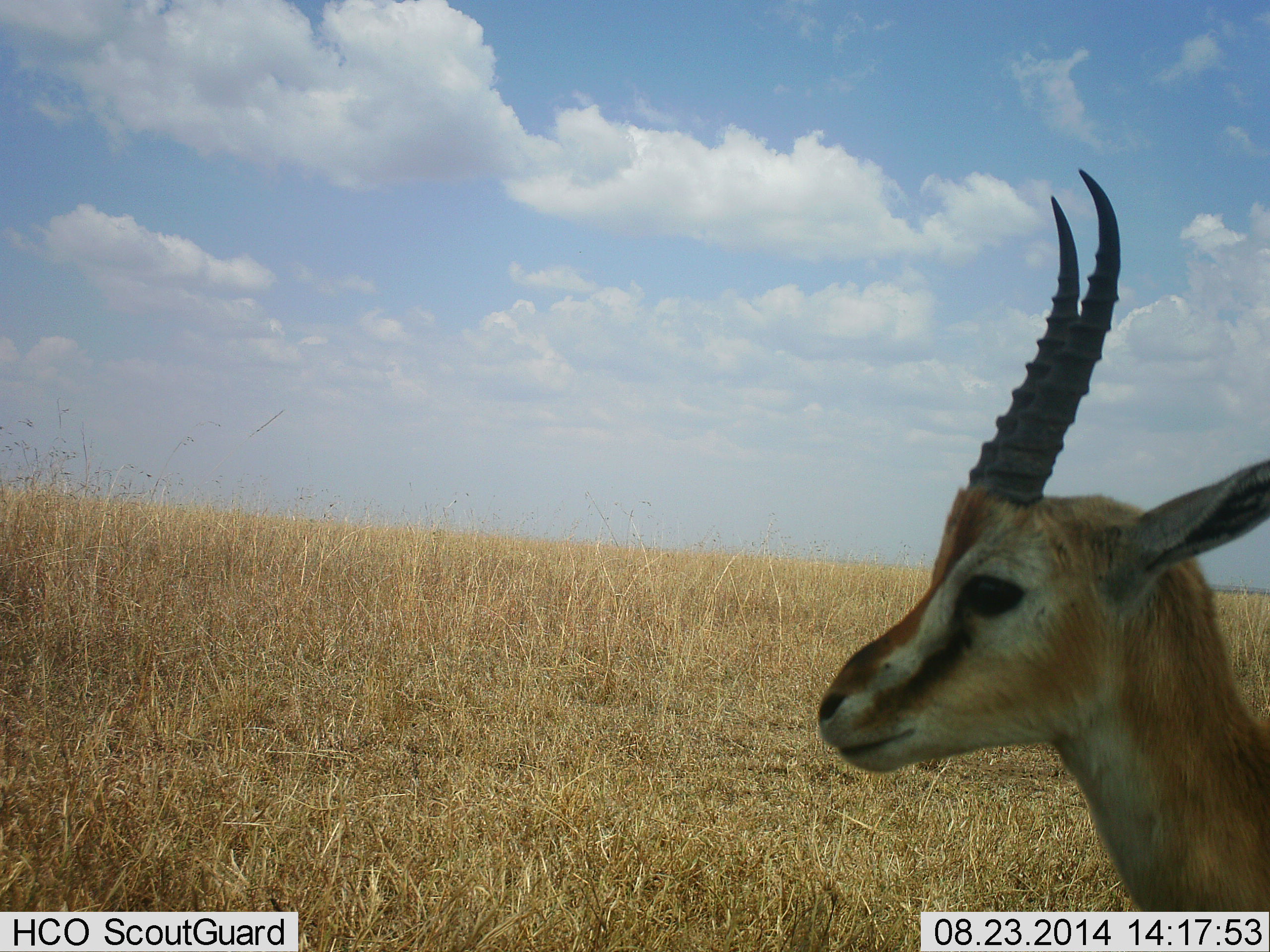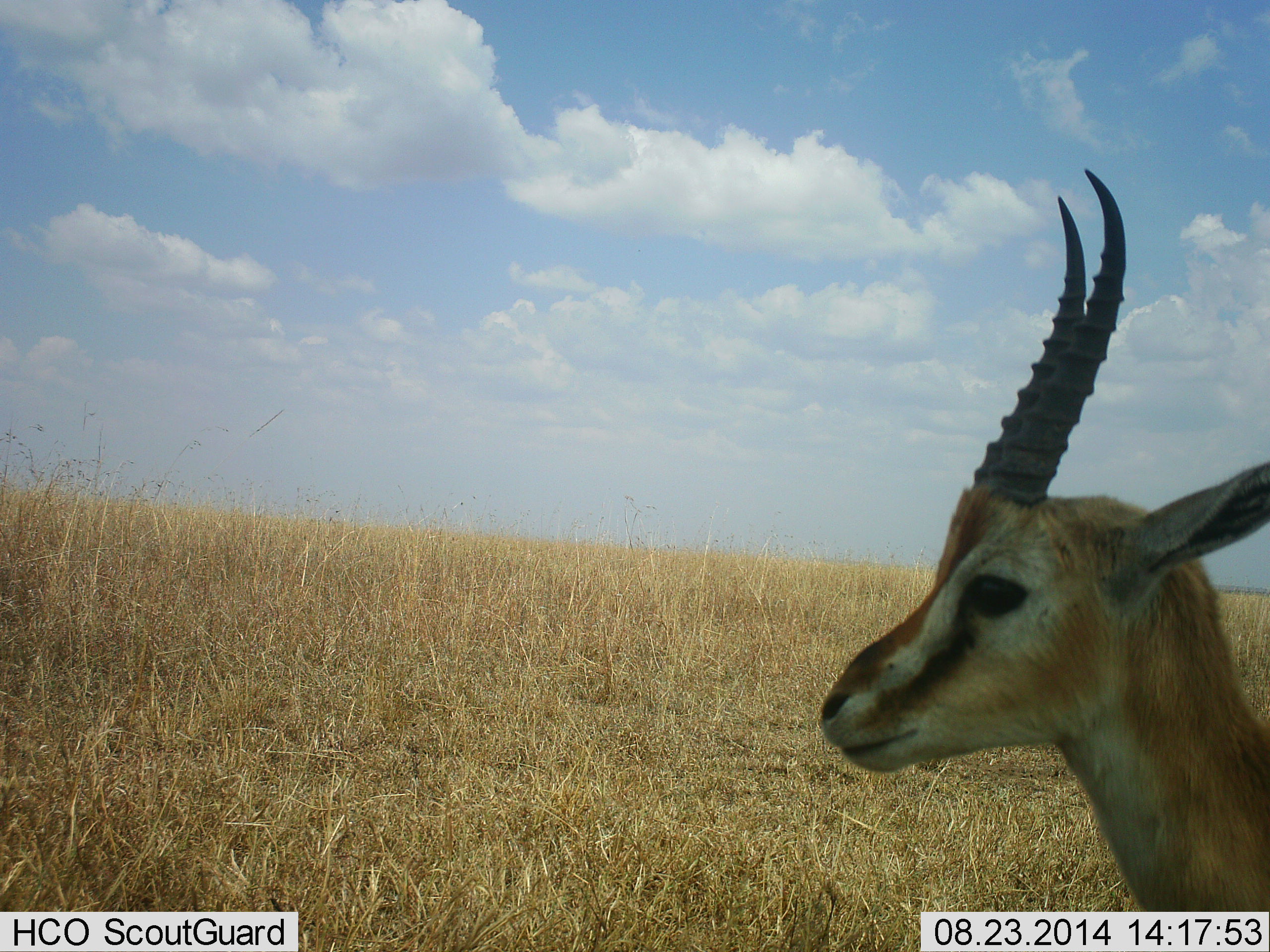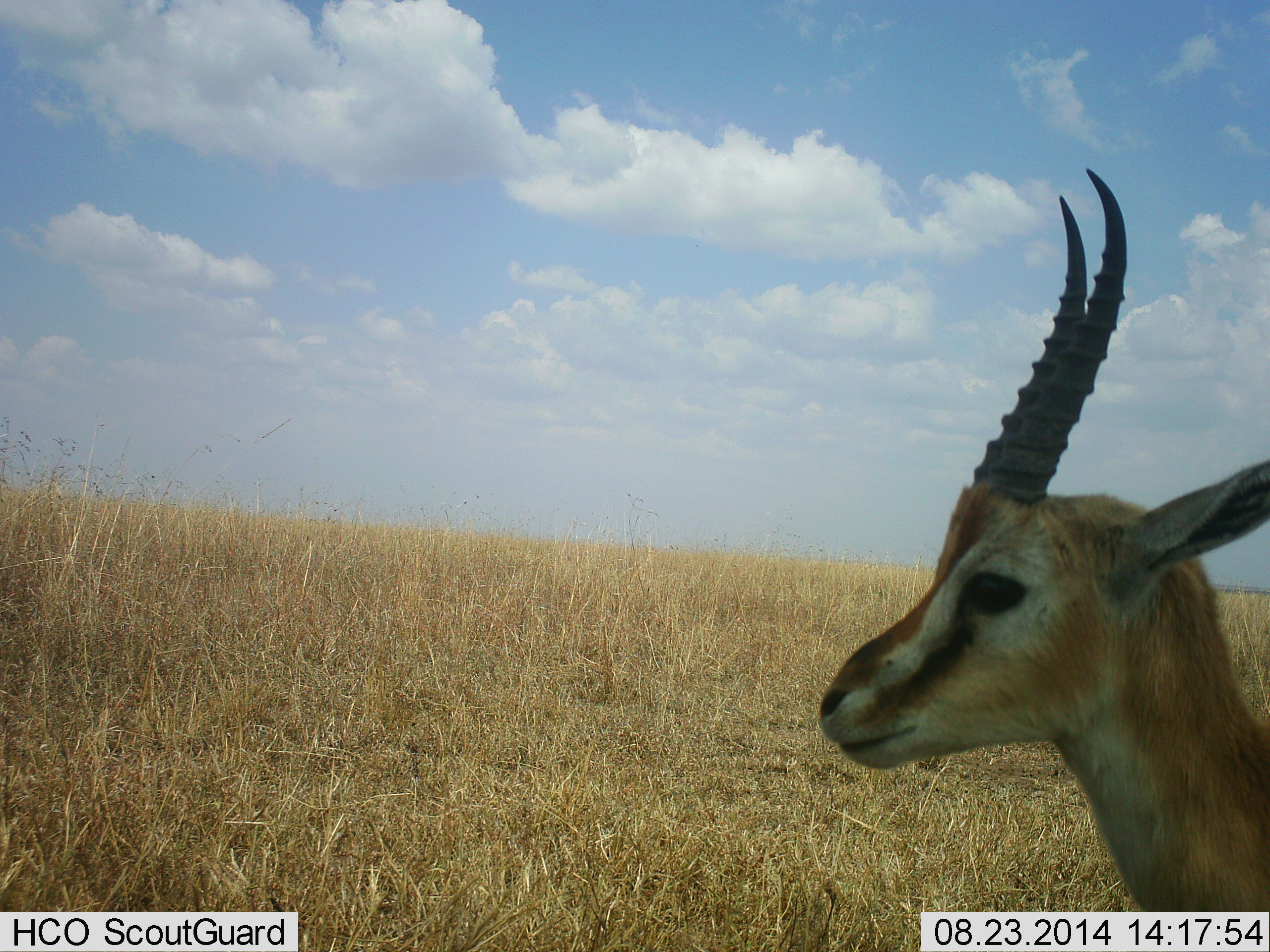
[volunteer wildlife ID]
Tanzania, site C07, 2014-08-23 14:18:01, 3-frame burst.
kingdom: Animalia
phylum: Chordata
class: Mammalia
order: Artiodactyla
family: Bovidae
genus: Eudorcas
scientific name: Eudorcas thomsonii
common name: thomson's gazelle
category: gazellethomsons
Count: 1.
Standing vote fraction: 80%.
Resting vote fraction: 10%.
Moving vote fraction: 10%.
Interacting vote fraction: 0%.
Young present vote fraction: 0%.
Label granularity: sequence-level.